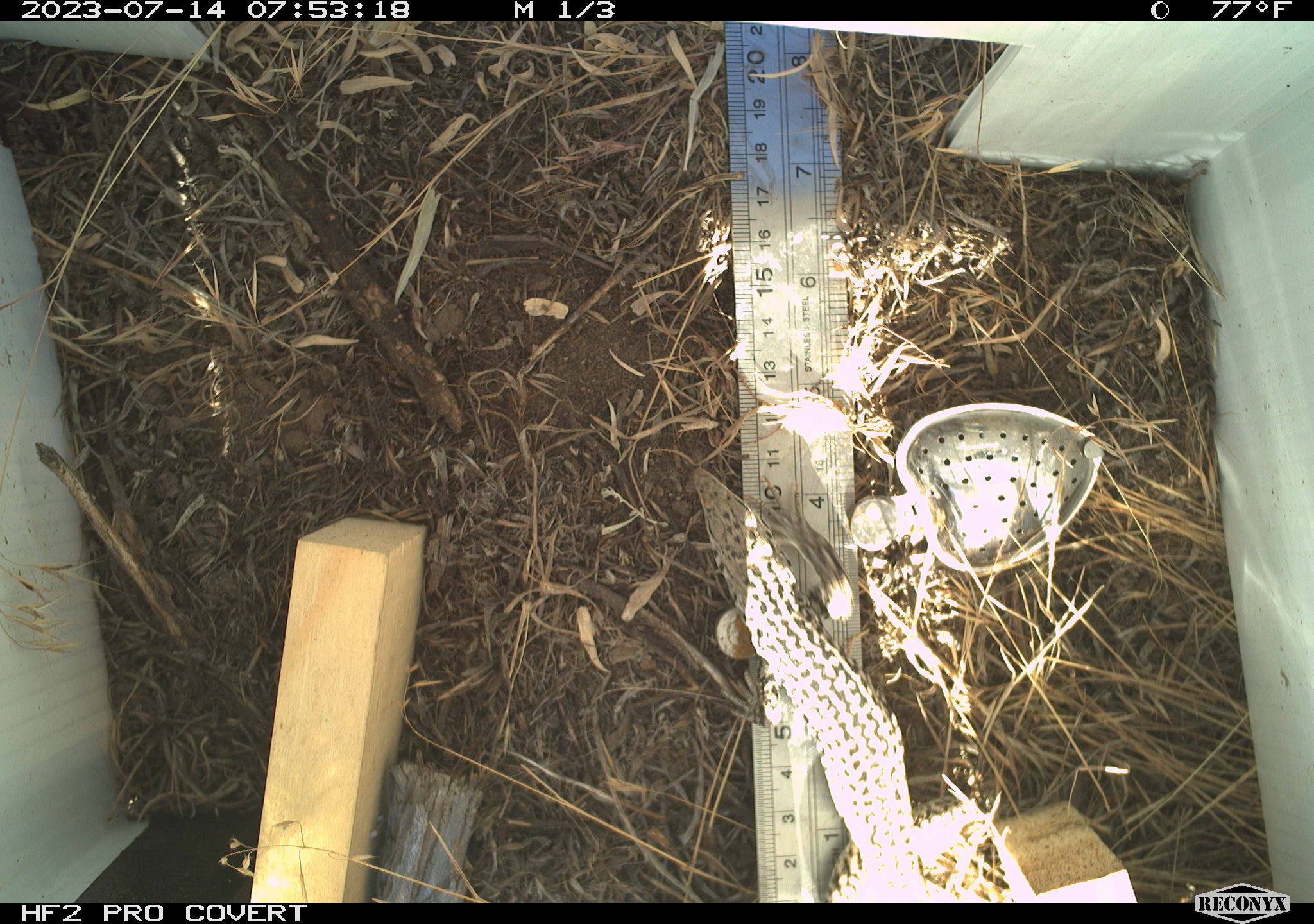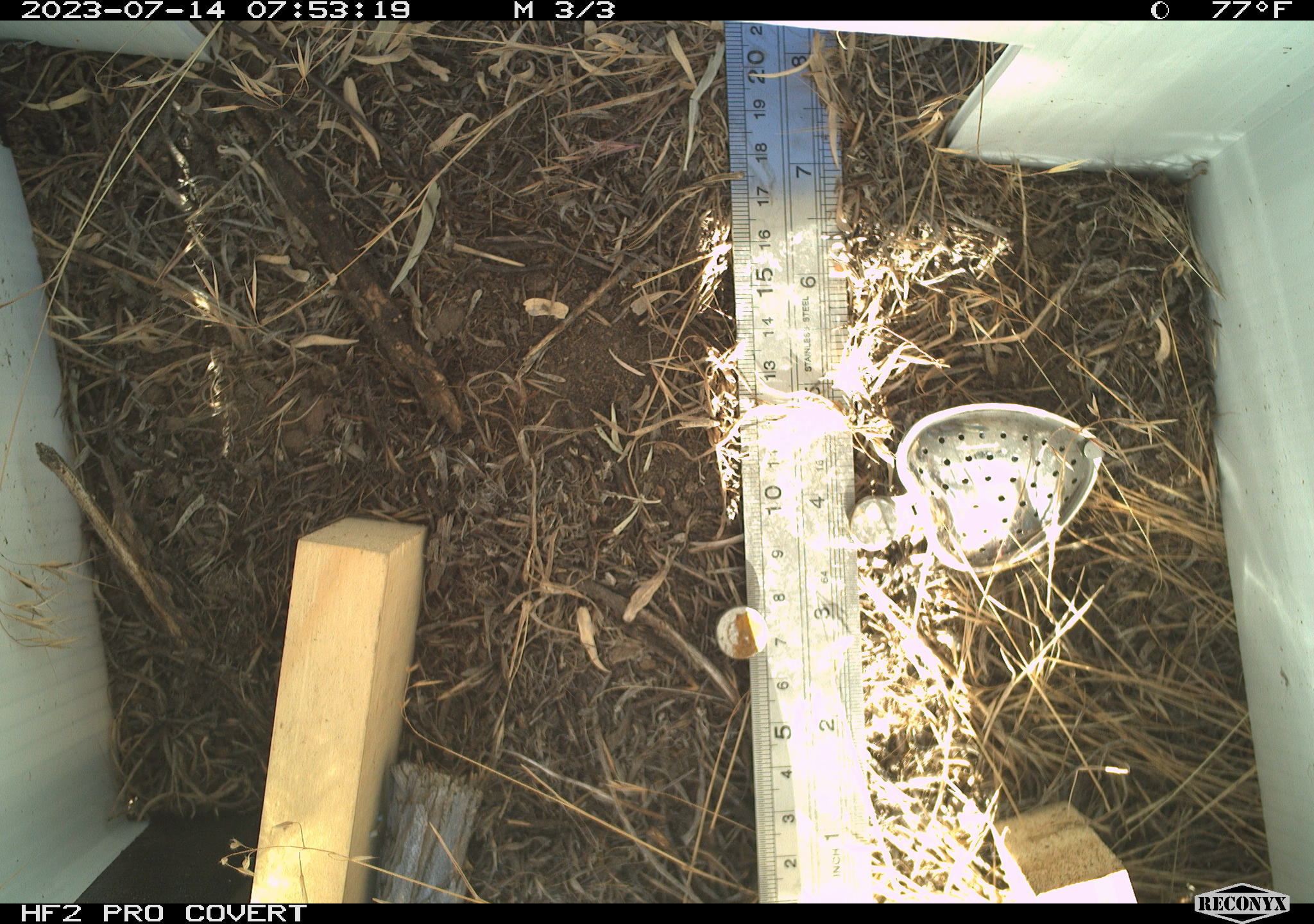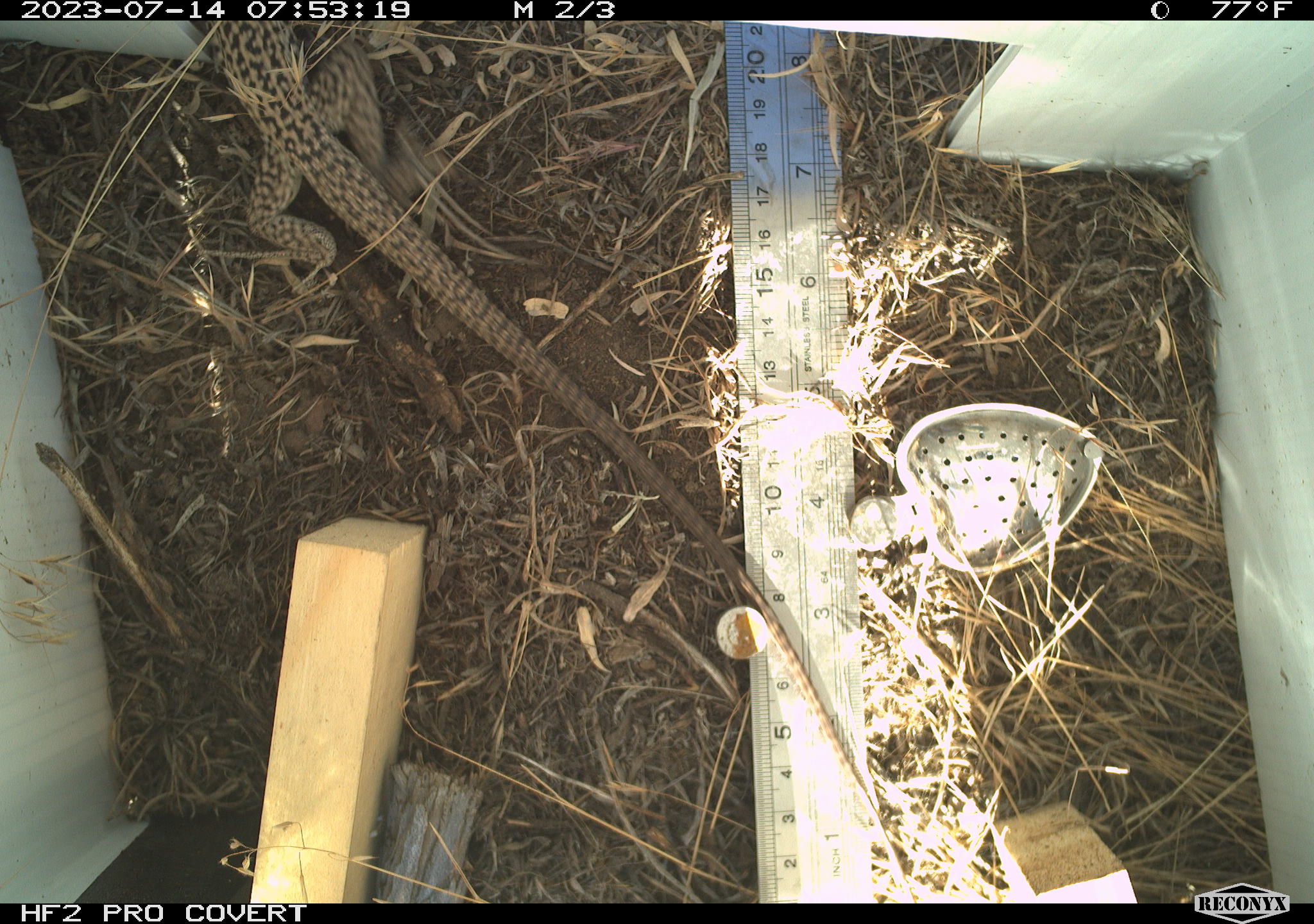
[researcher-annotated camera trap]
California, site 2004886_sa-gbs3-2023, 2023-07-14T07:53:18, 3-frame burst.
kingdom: Animalia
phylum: Chordata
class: Reptilia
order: Squamata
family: Teiidae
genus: Aspidoscelis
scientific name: Aspidoscelis tigris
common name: western whiptail